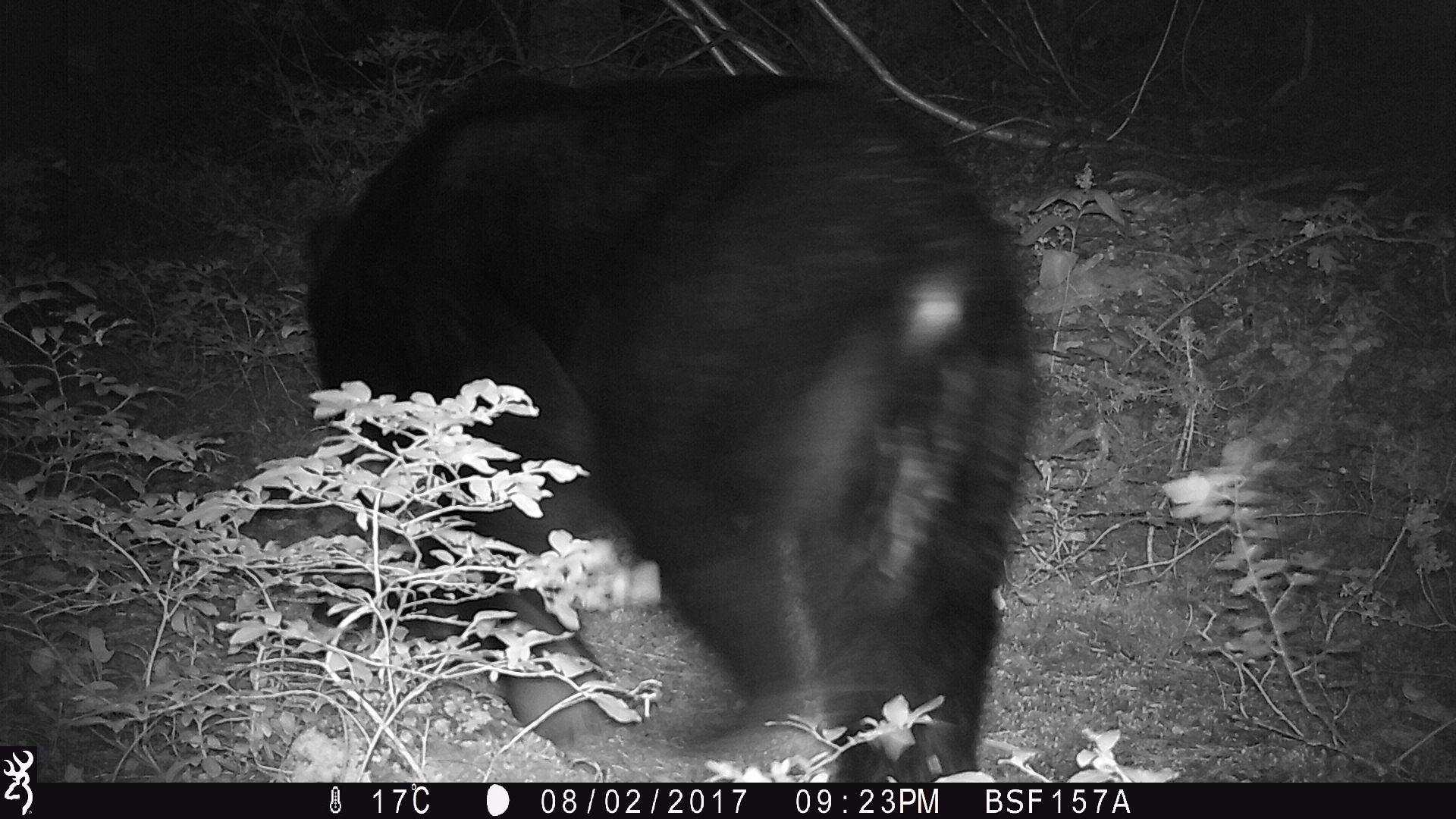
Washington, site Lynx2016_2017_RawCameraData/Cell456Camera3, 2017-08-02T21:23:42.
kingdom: Animalia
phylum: Chordata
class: Mammalia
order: Carnivora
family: Ursidae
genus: Ursus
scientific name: Ursus americanus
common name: american black bear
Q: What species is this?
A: Ursus americanus (american black bear).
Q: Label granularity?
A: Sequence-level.